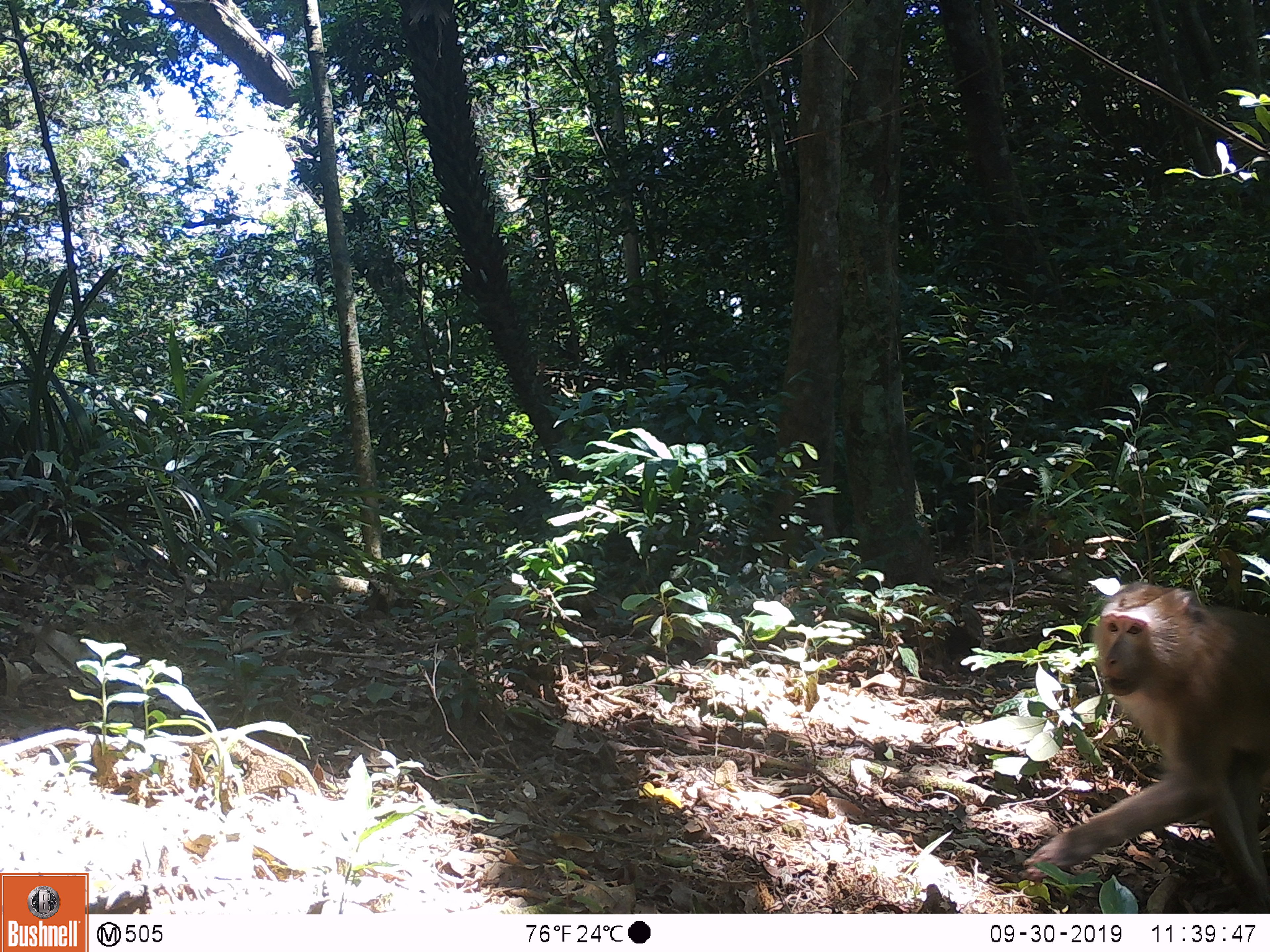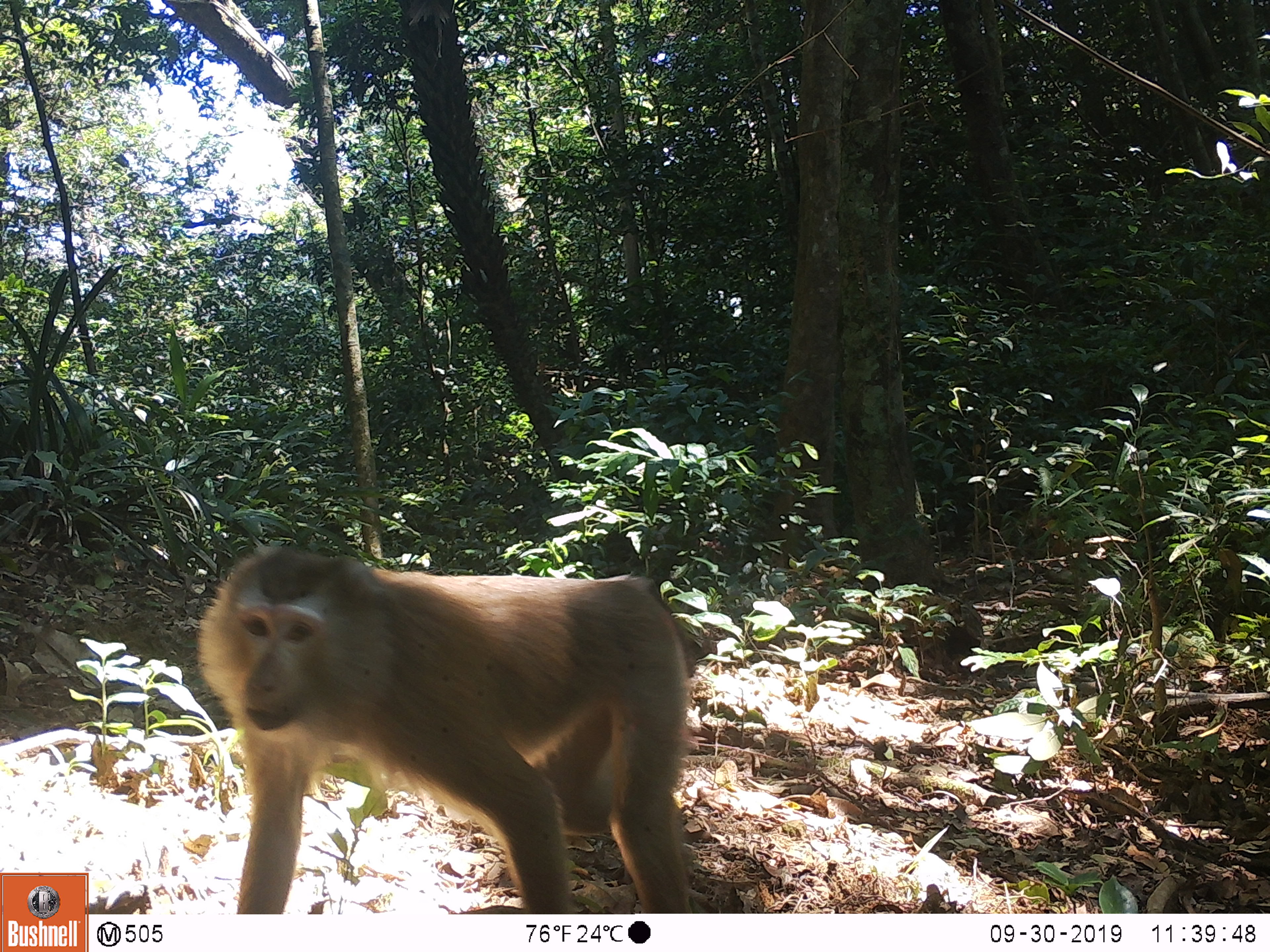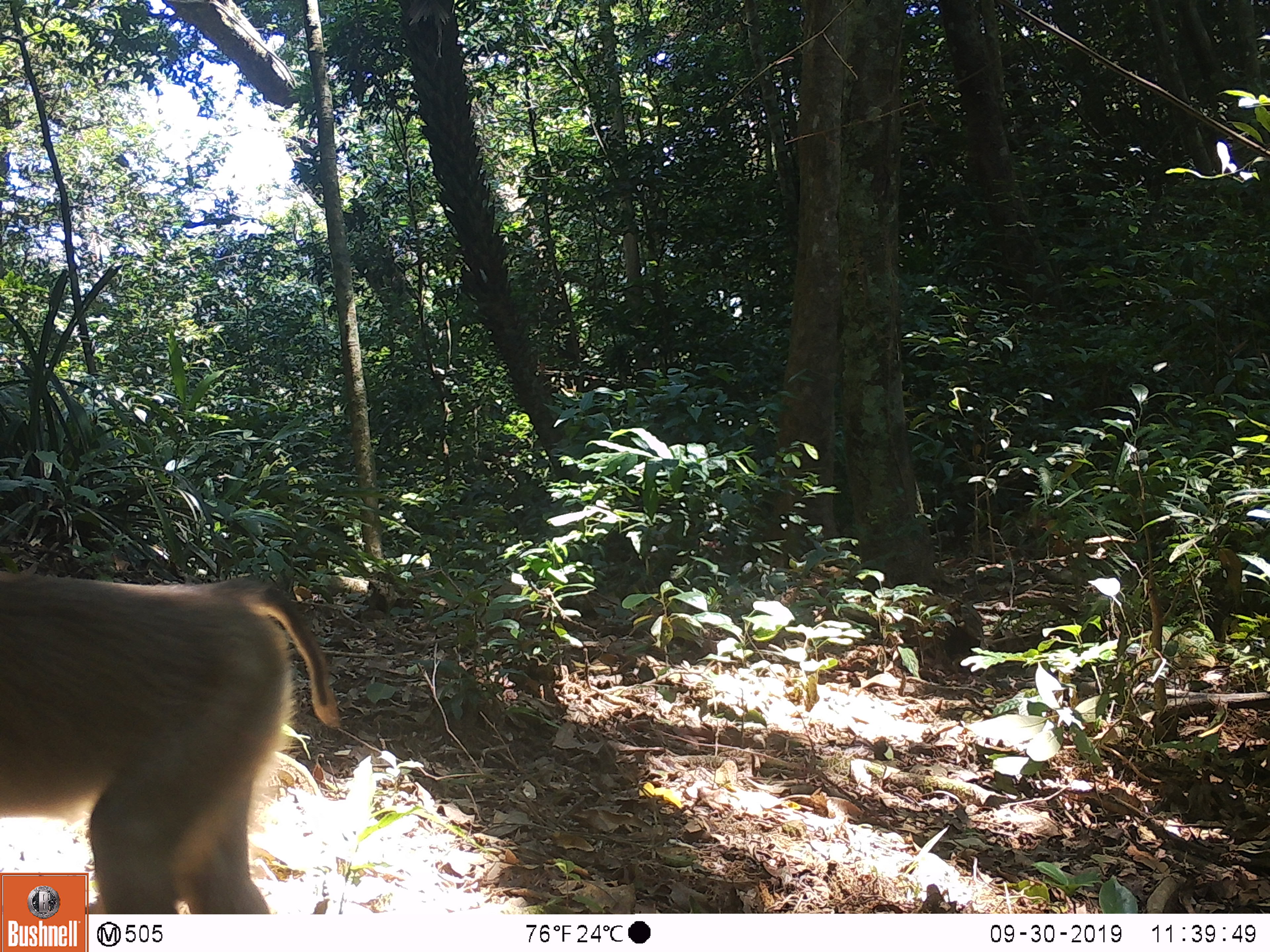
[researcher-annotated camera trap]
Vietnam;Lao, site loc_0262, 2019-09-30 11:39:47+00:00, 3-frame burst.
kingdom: Animalia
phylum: Chordata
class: Mammalia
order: Primates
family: Cercopithecidae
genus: Macaca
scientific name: Macaca nemestrina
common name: pig-tailed macaque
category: pig tailed macaque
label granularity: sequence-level